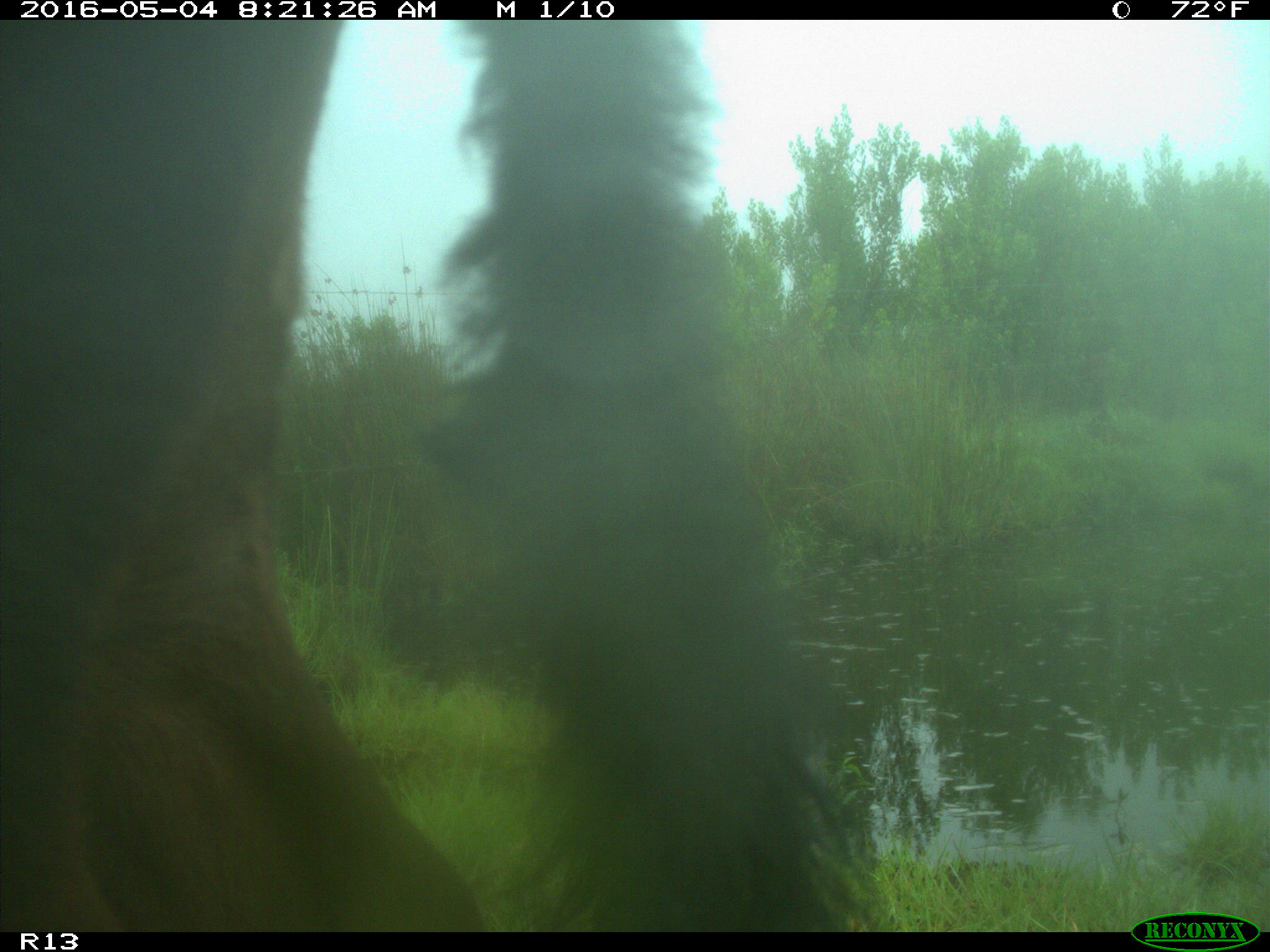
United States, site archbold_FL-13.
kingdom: Animalia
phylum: Chordata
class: Mammalia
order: Artiodactyla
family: Bovidae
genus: Bos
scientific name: Bos taurus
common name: domestic cow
Bos taurus (domestic cow).